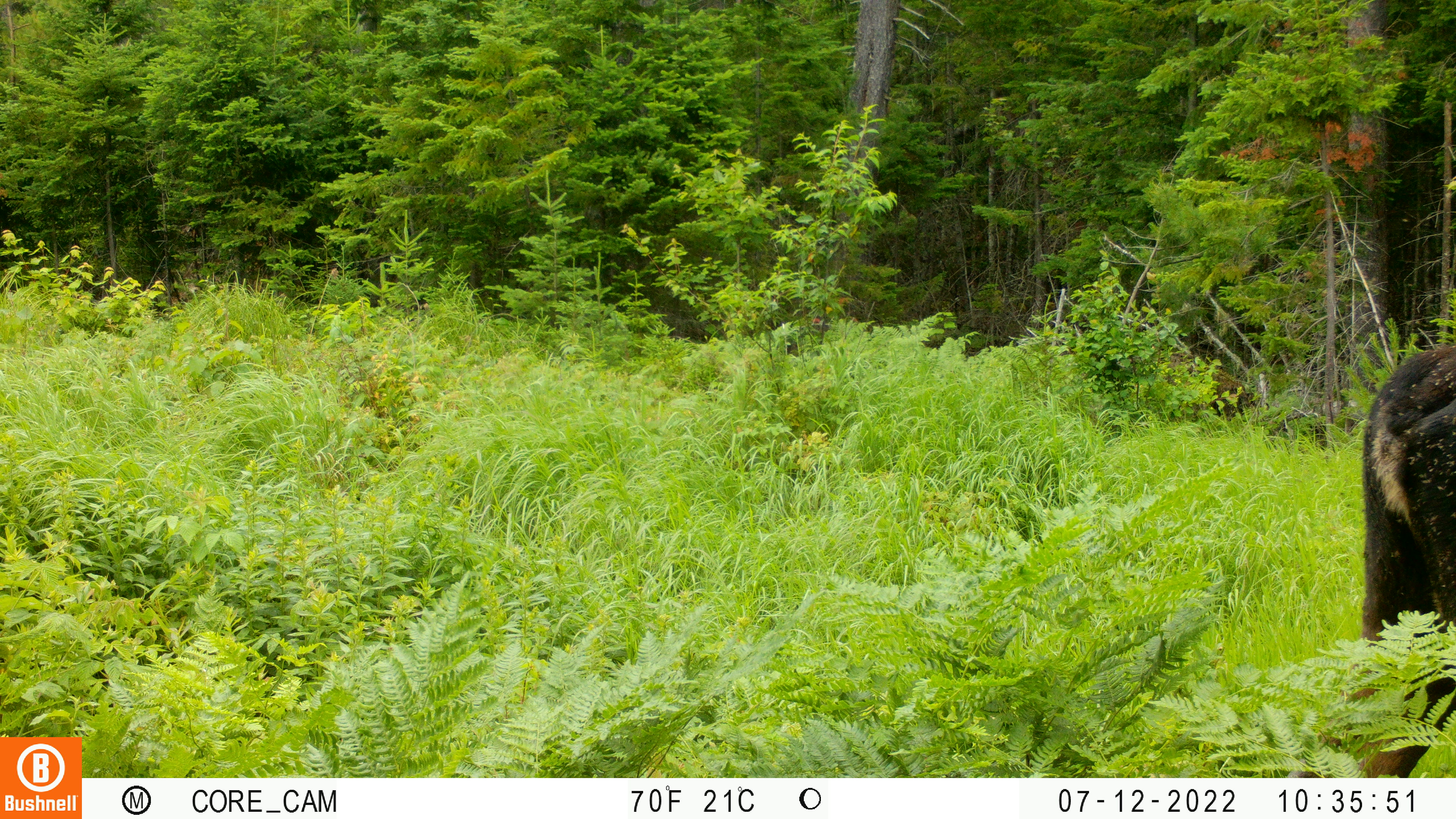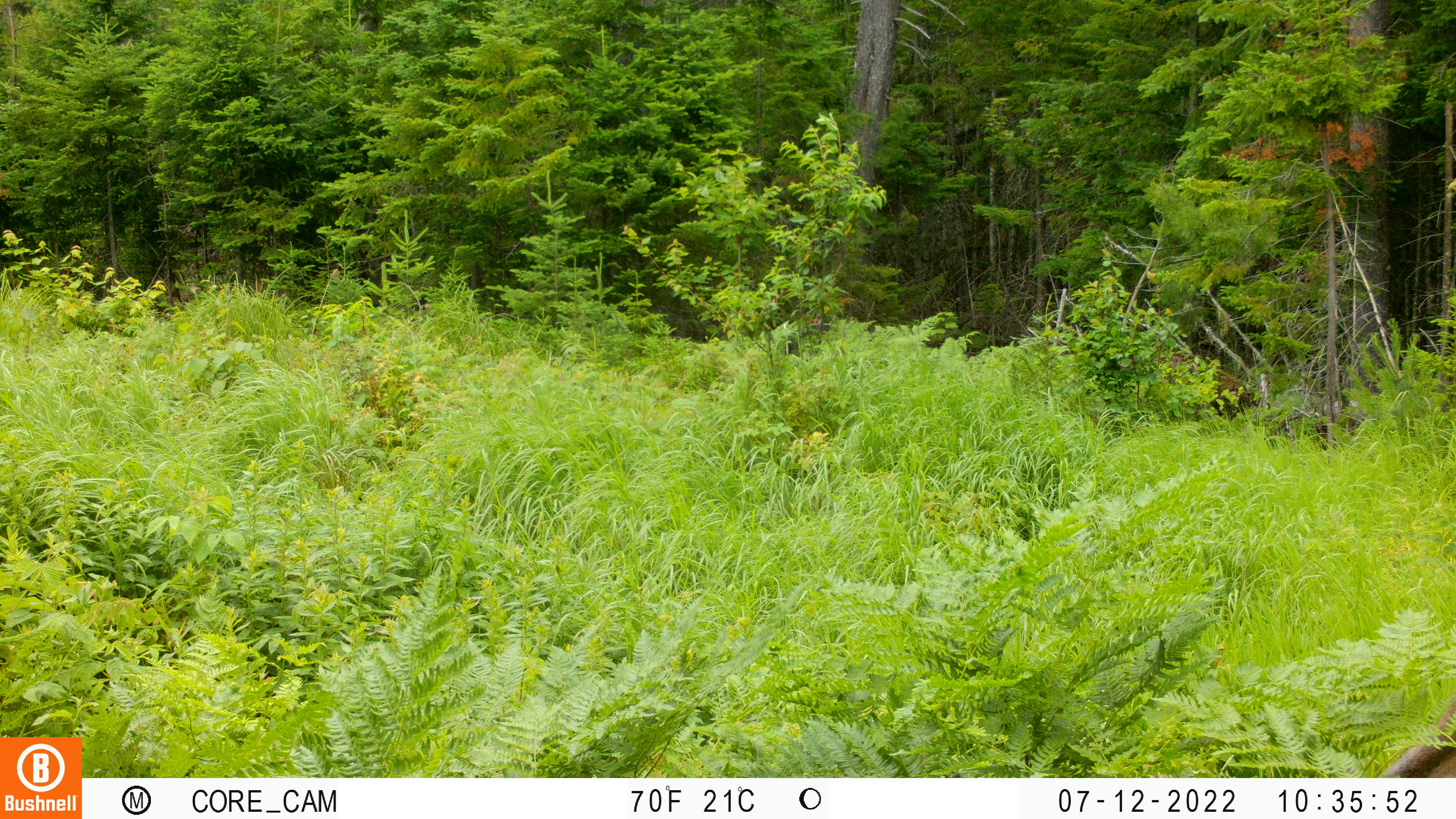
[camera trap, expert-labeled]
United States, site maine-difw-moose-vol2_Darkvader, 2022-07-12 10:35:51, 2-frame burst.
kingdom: Animalia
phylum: Chordata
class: Mammalia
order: Artiodactyla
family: Cervidae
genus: Alces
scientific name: Alces alces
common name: moose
Moose (Alces alces).